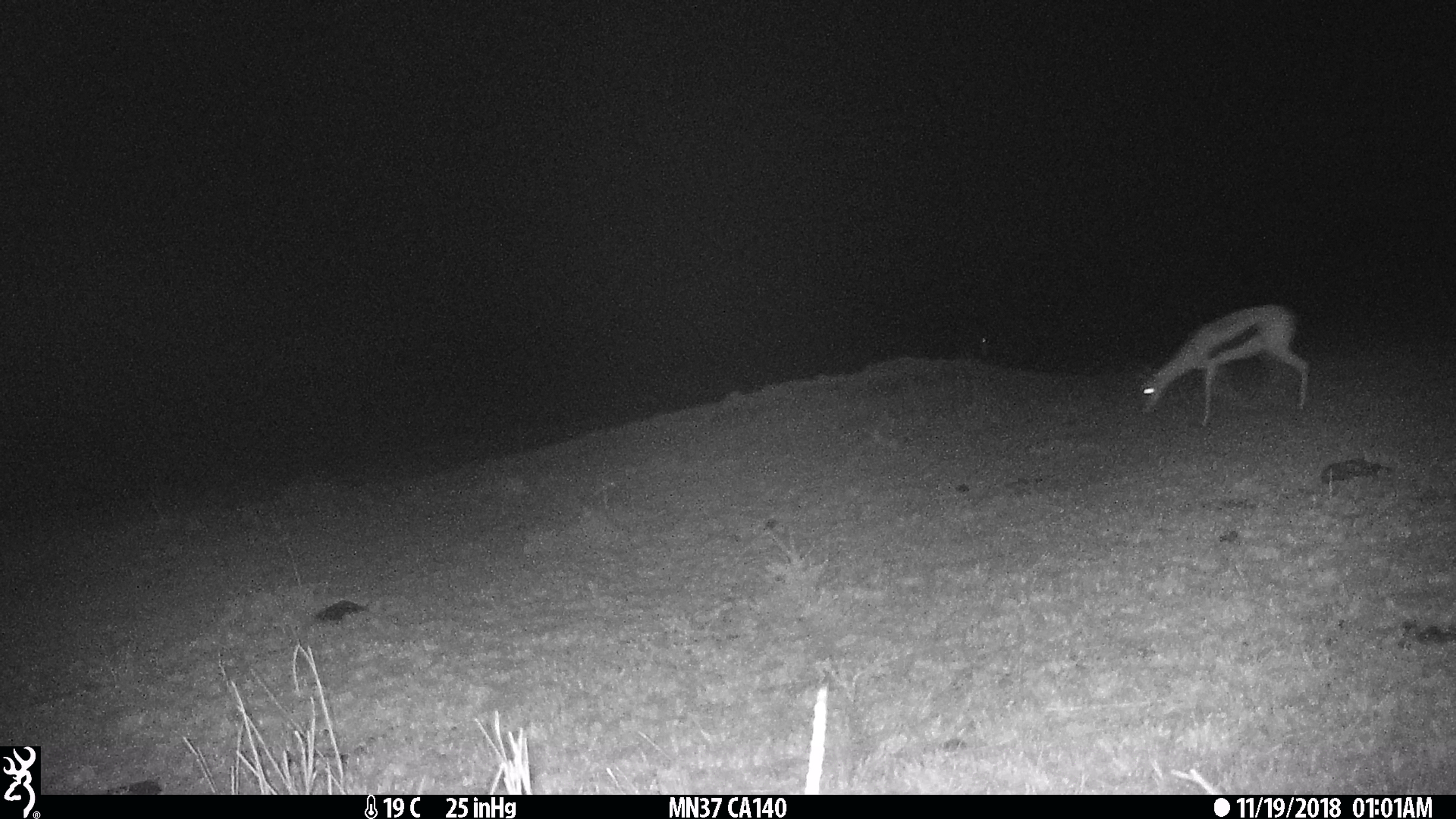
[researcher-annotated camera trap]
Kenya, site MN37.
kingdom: Animalia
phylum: Chordata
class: Mammalia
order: Artiodactyla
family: Bovidae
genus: Eudorcas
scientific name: Eudorcas thomsonii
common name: thomon's gazelle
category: gazelle thomsons